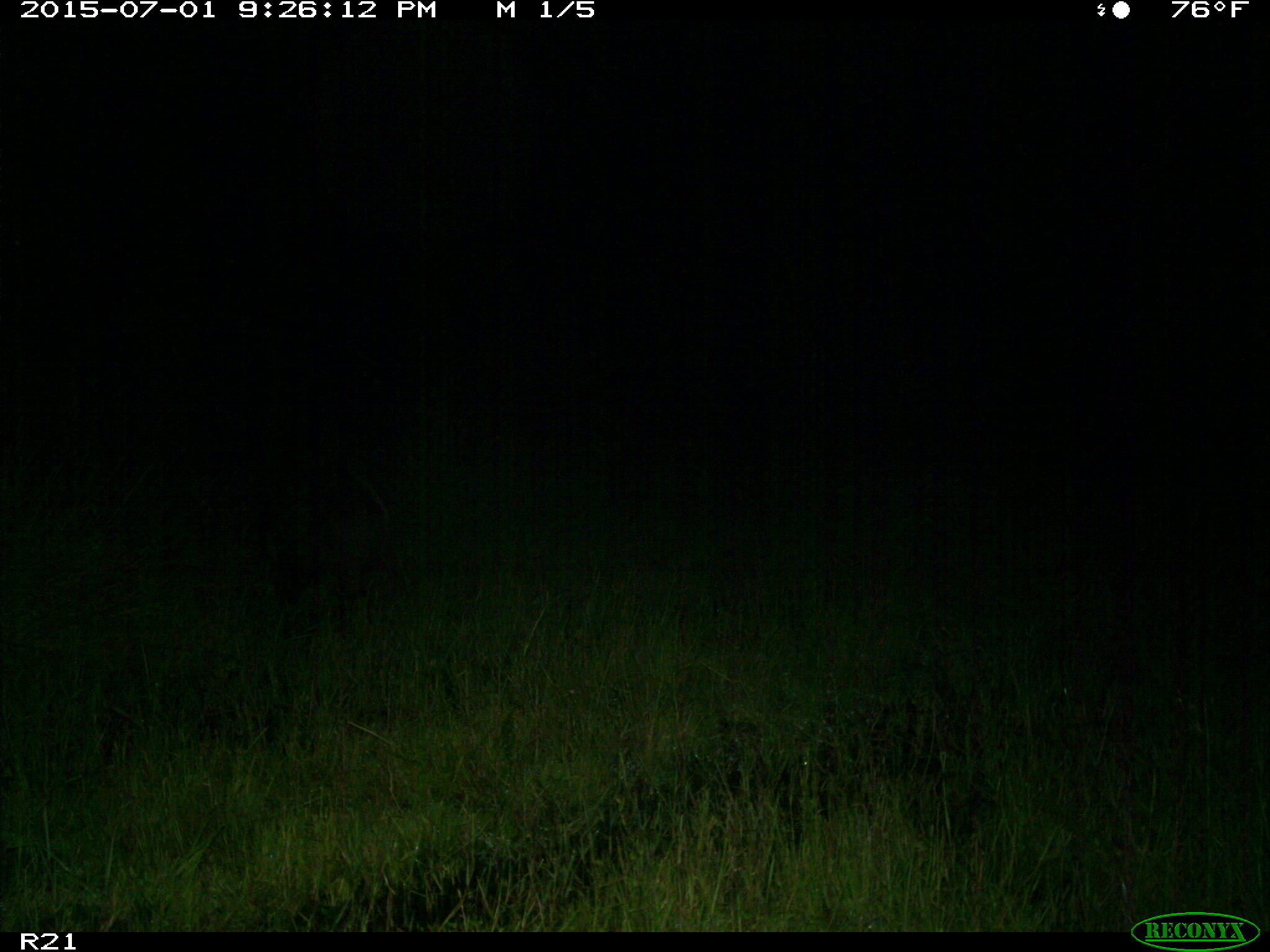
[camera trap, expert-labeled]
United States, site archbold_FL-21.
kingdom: Animalia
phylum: Chordata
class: Mammalia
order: Artiodactyla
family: Suidae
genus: Sus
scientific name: Sus scrofa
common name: wild boar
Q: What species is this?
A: Sus scrofa (wild boar).